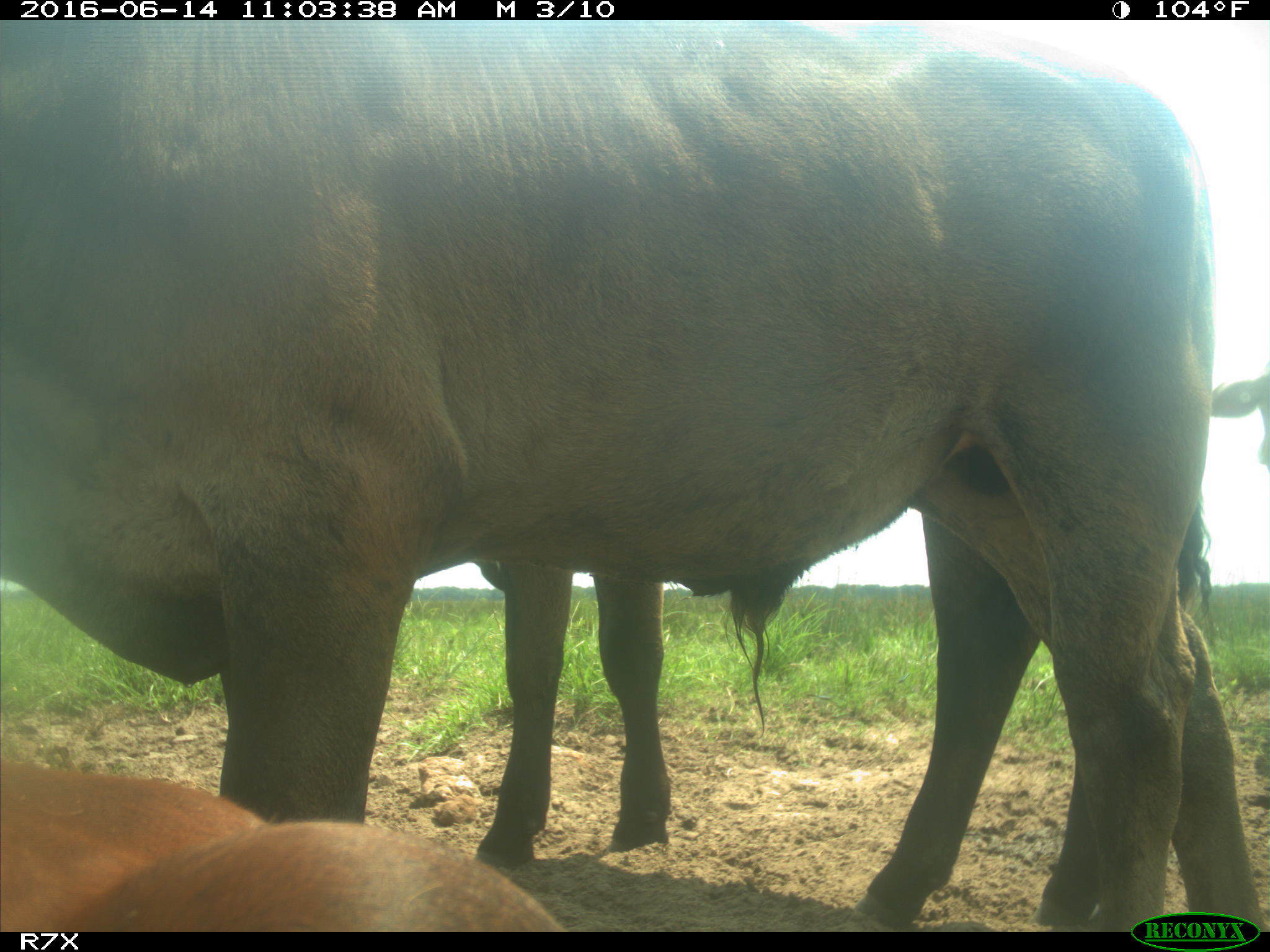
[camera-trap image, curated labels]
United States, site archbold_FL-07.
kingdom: Animalia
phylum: Chordata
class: Mammalia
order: Artiodactyla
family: Bovidae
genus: Bos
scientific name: Bos taurus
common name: domestic cow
Bos taurus (domestic cow).